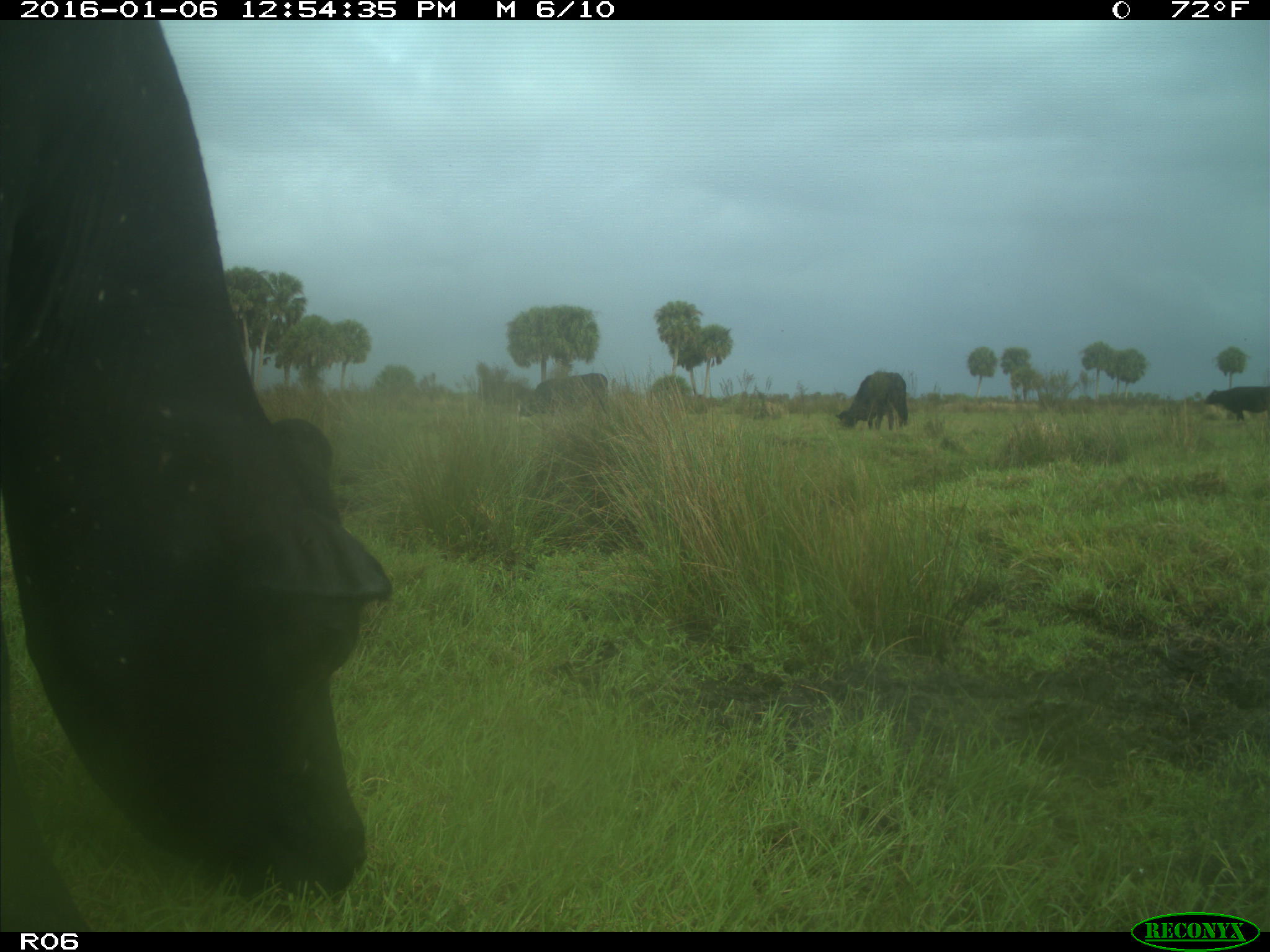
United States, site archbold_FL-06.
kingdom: Animalia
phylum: Chordata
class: Mammalia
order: Artiodactyla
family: Bovidae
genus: Bos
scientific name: Bos taurus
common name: domestic cow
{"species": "Bos taurus (domestic cow)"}